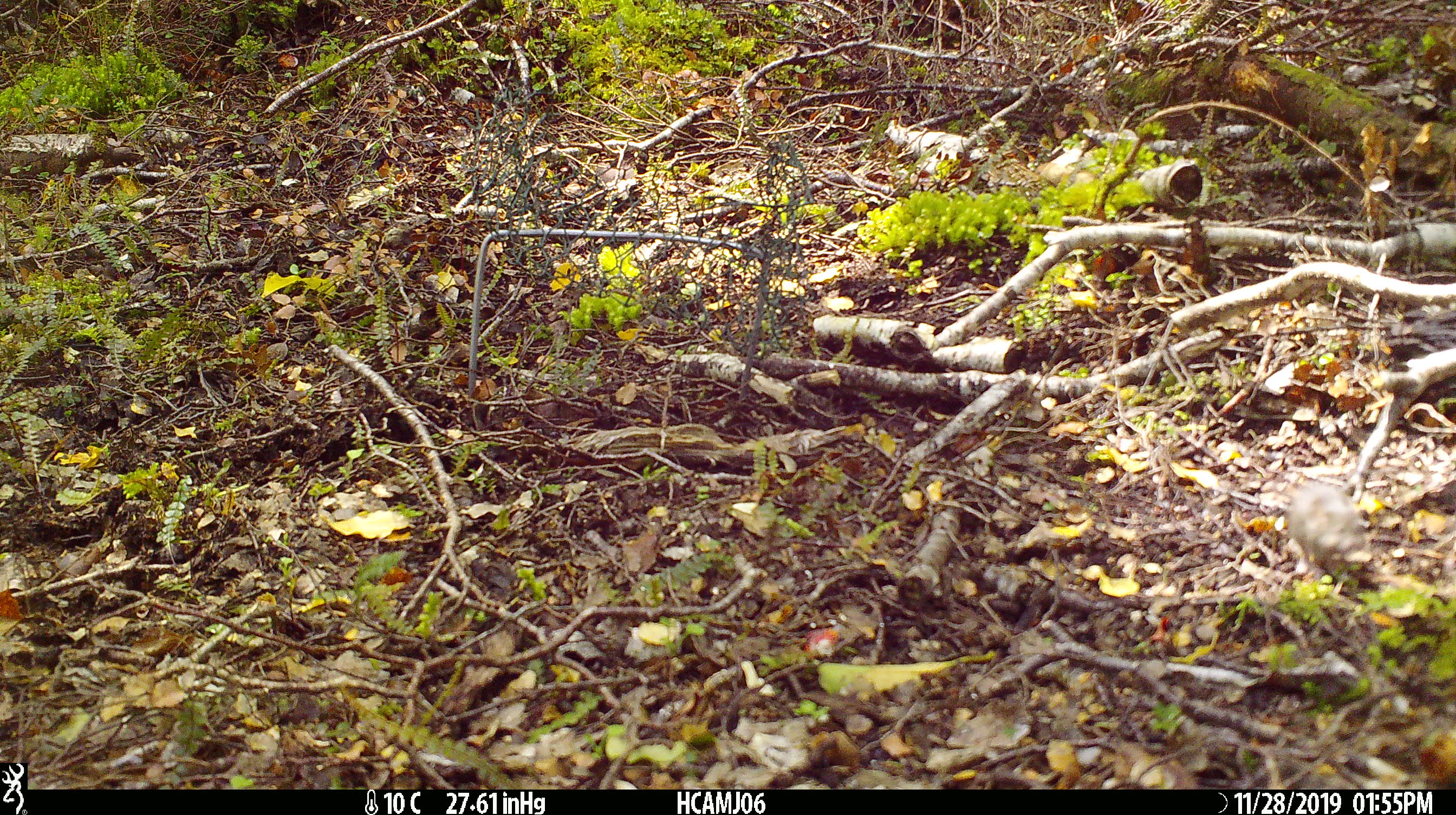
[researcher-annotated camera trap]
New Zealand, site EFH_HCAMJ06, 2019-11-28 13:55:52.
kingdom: Animalia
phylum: Chordata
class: Mammalia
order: Rodentia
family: Muridae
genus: Mus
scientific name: Mus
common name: mouse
Mouse (Mus).